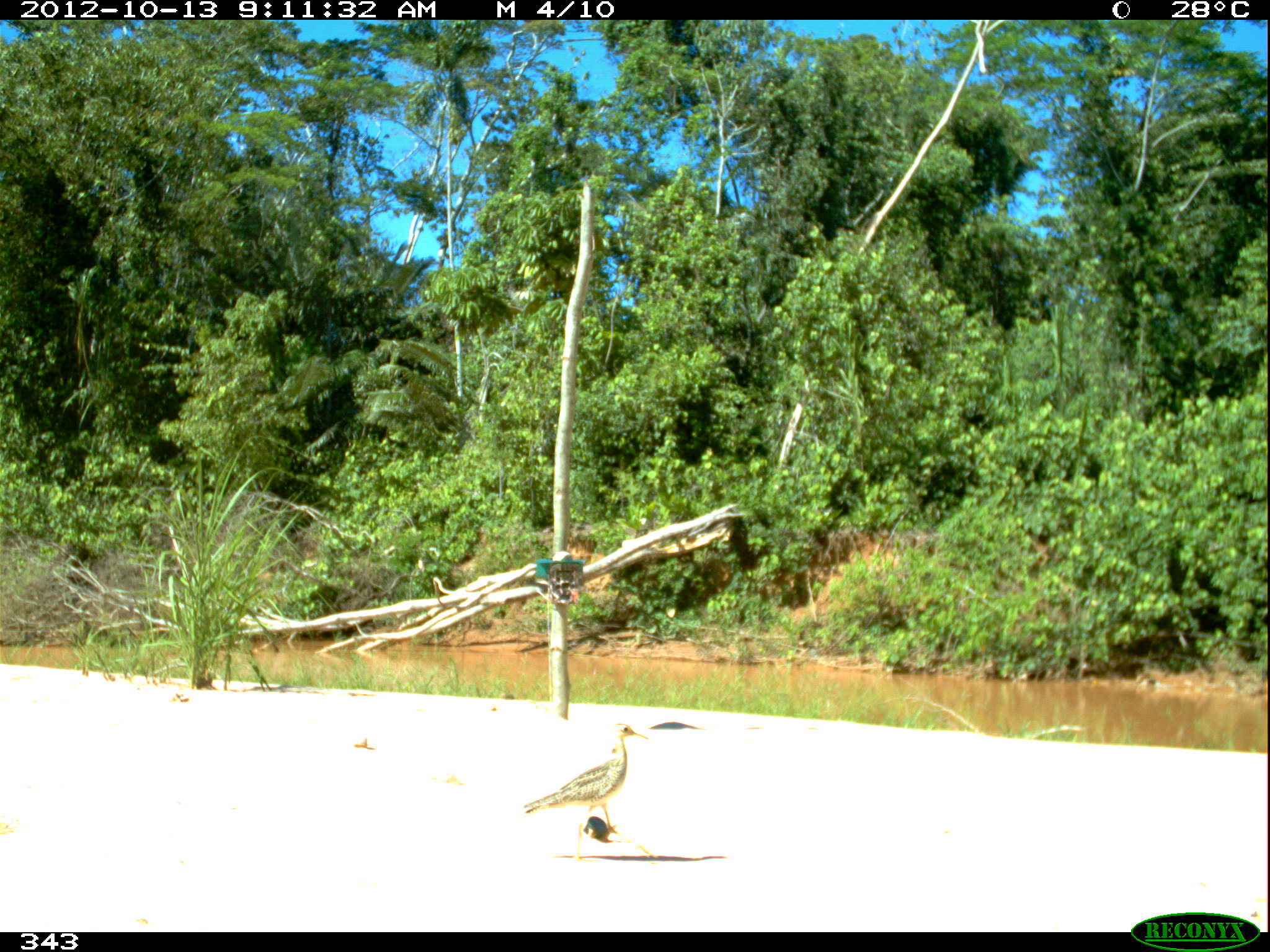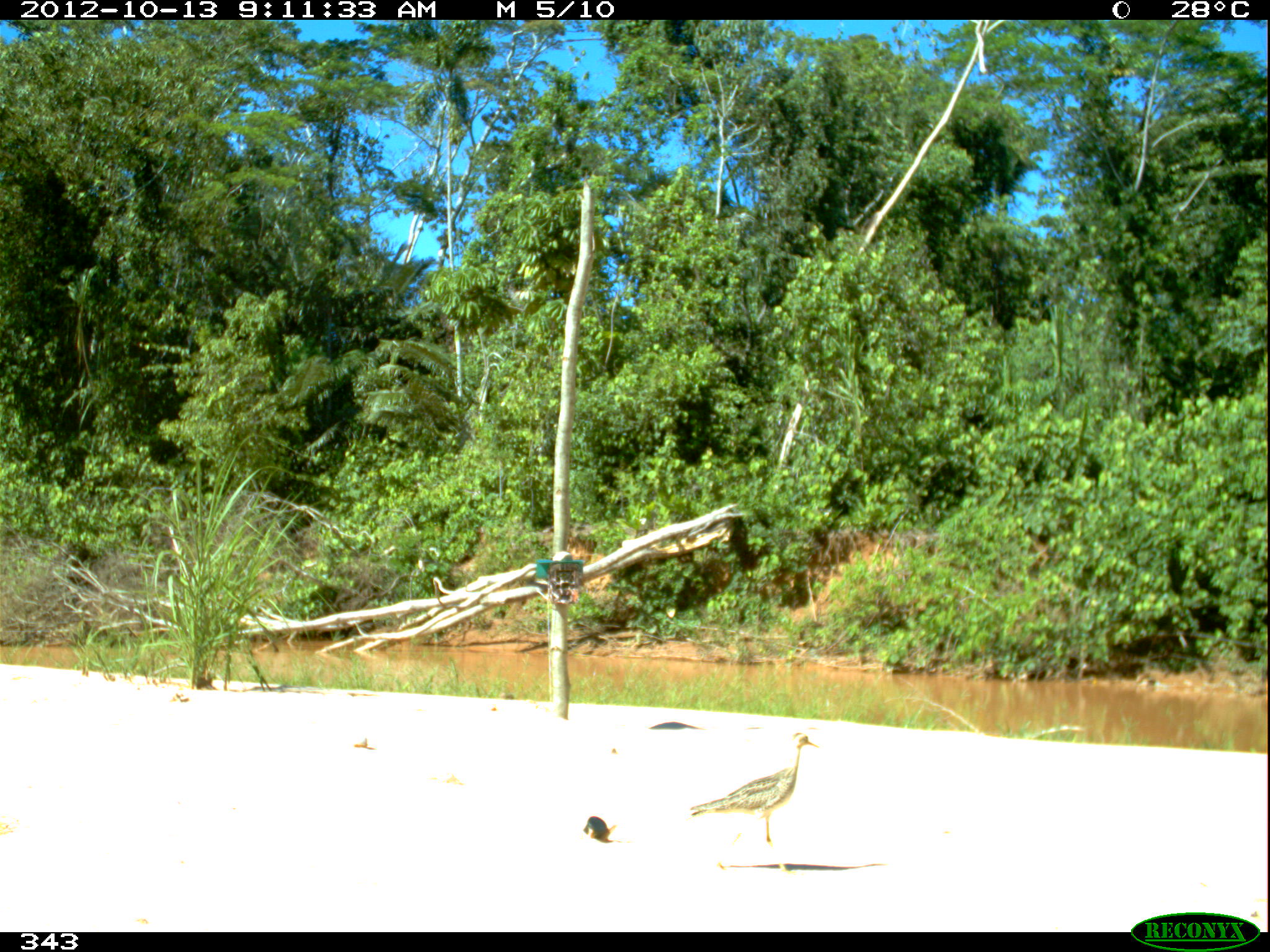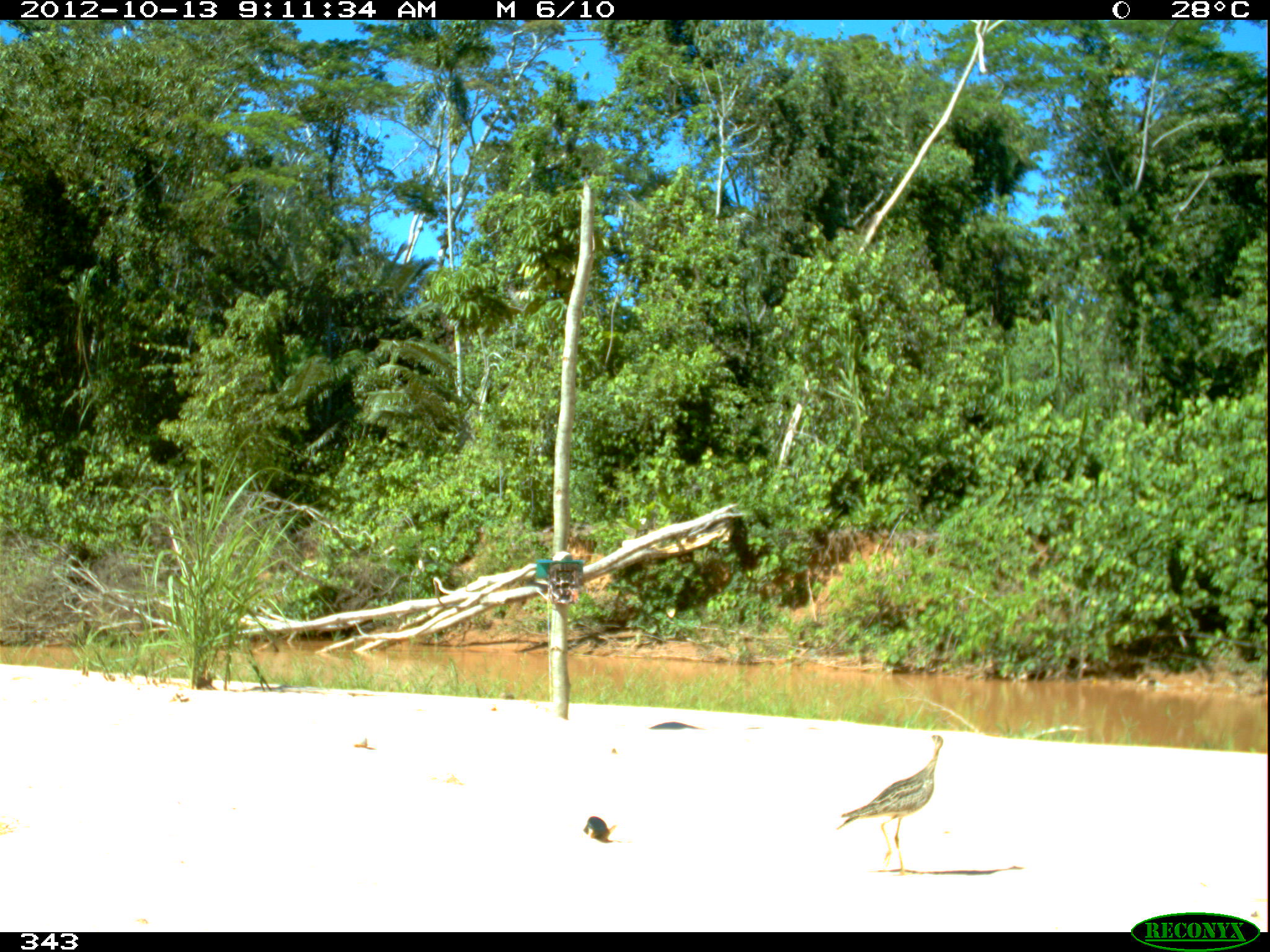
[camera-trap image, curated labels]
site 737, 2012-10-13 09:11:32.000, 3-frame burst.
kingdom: Animalia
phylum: Chordata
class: Aves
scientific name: Aves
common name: bird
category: unknown bird